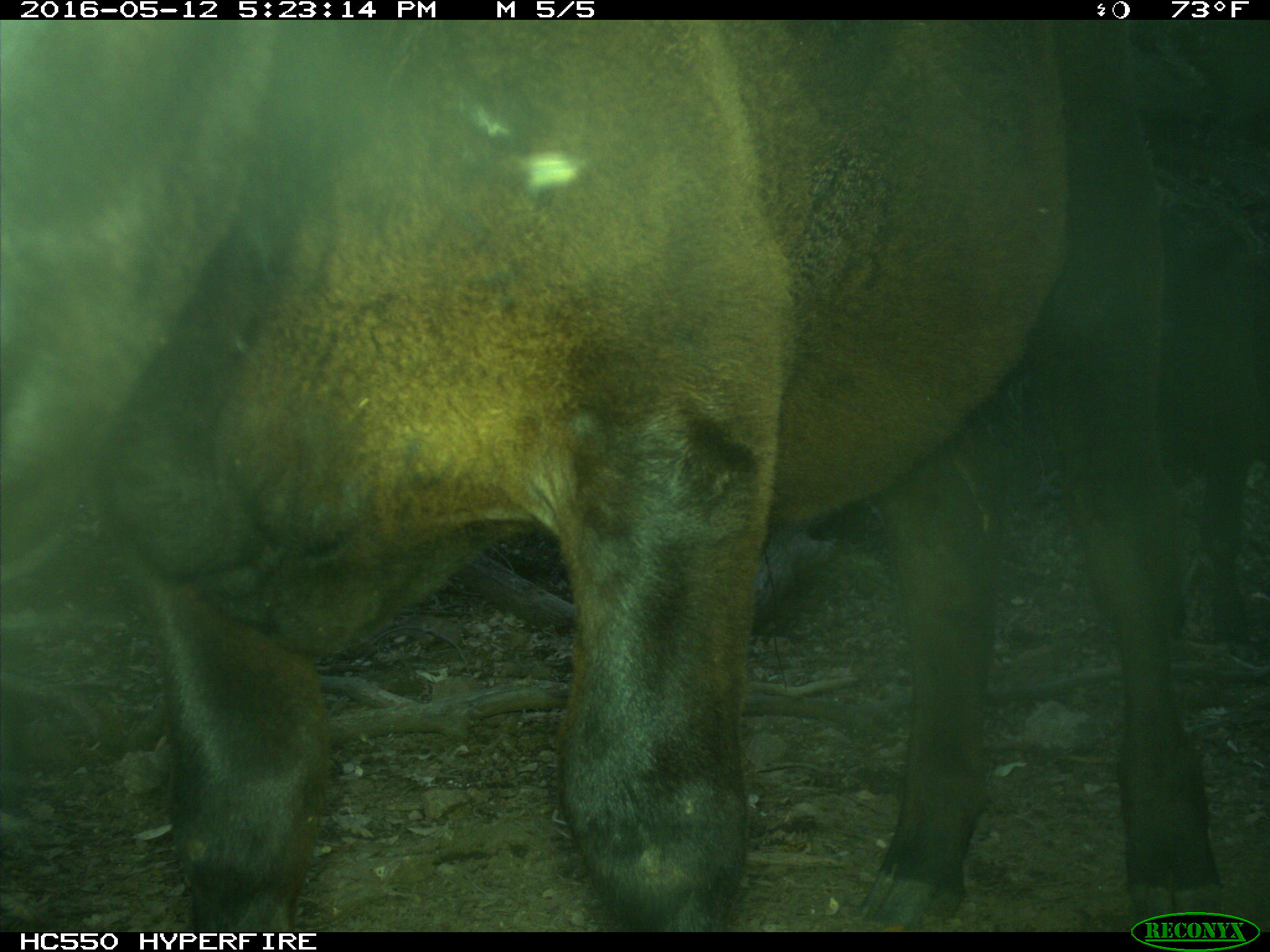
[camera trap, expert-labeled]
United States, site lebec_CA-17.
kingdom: Animalia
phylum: Chordata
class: Mammalia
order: Artiodactyla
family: Bovidae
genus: Bos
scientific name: Bos taurus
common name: domestic cow